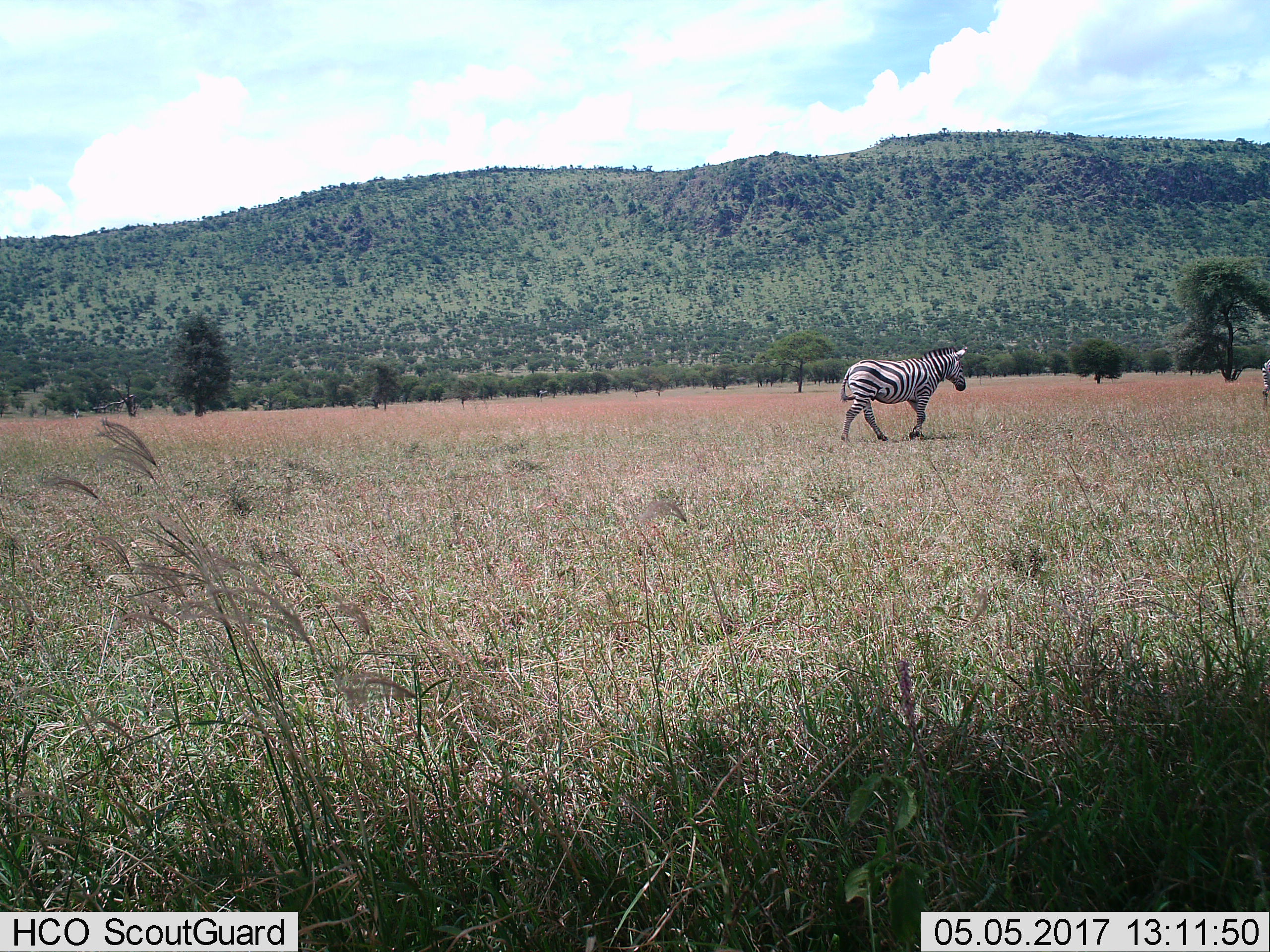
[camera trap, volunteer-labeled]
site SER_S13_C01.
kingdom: Animalia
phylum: Chordata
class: Mammalia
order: Perissodactyla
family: Equidae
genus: Equus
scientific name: Equus quagga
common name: plains zebra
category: zebraplains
Zebraplains (plains zebra) (Equus quagga), count 2. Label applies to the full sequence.